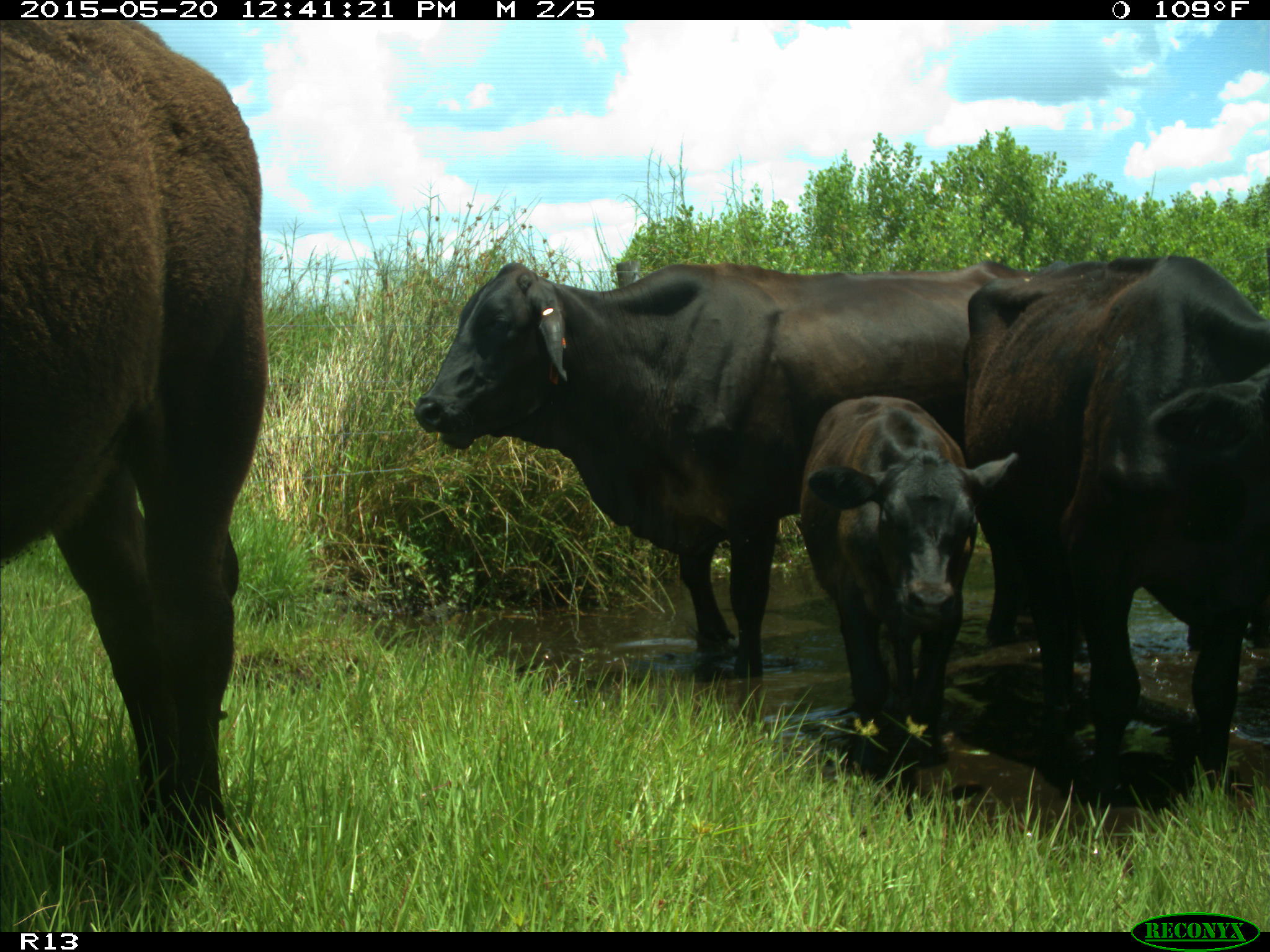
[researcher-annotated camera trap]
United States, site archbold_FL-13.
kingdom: Animalia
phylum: Chordata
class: Mammalia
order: Artiodactyla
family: Bovidae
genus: Bos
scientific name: Bos taurus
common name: domestic cow